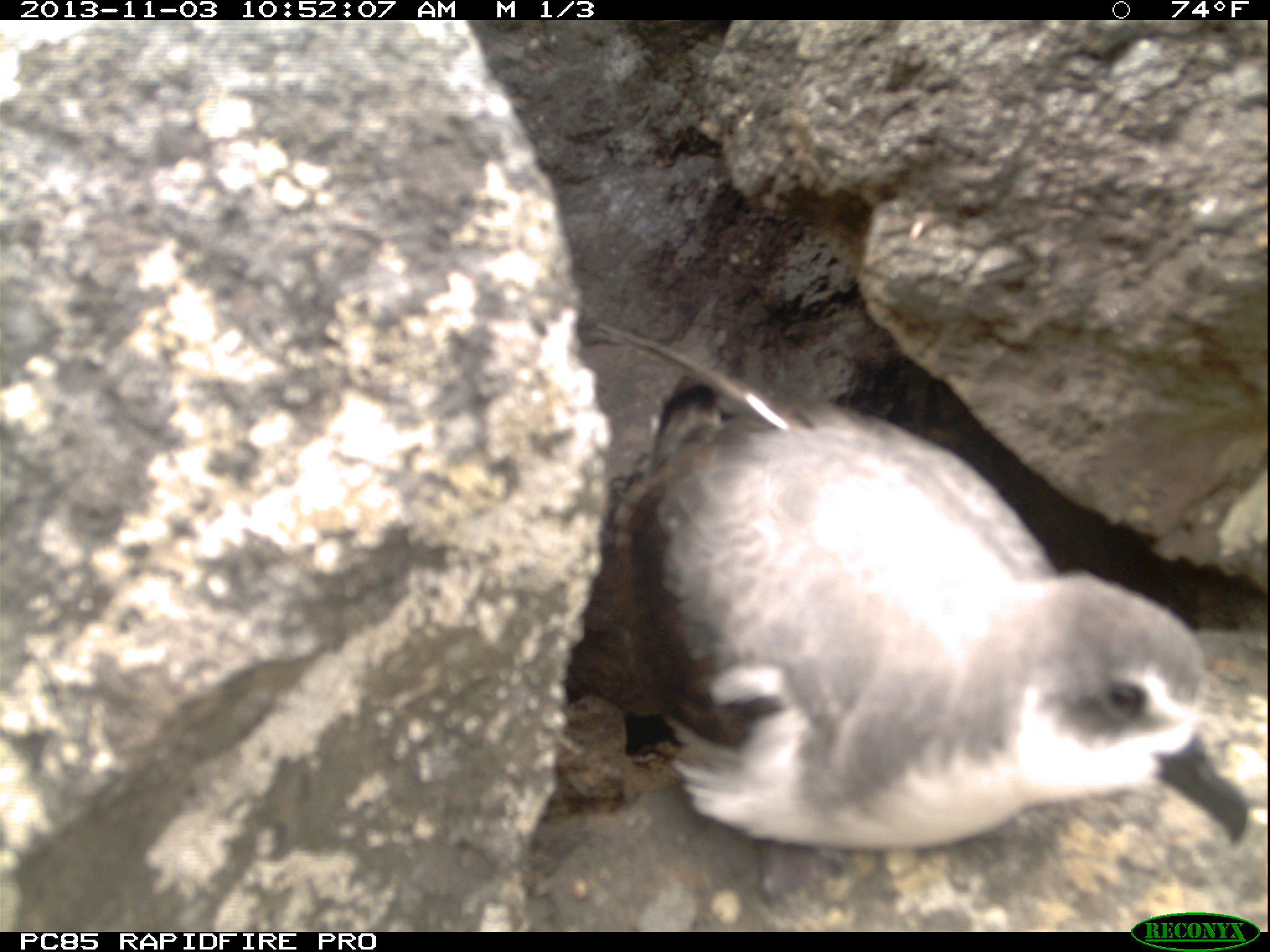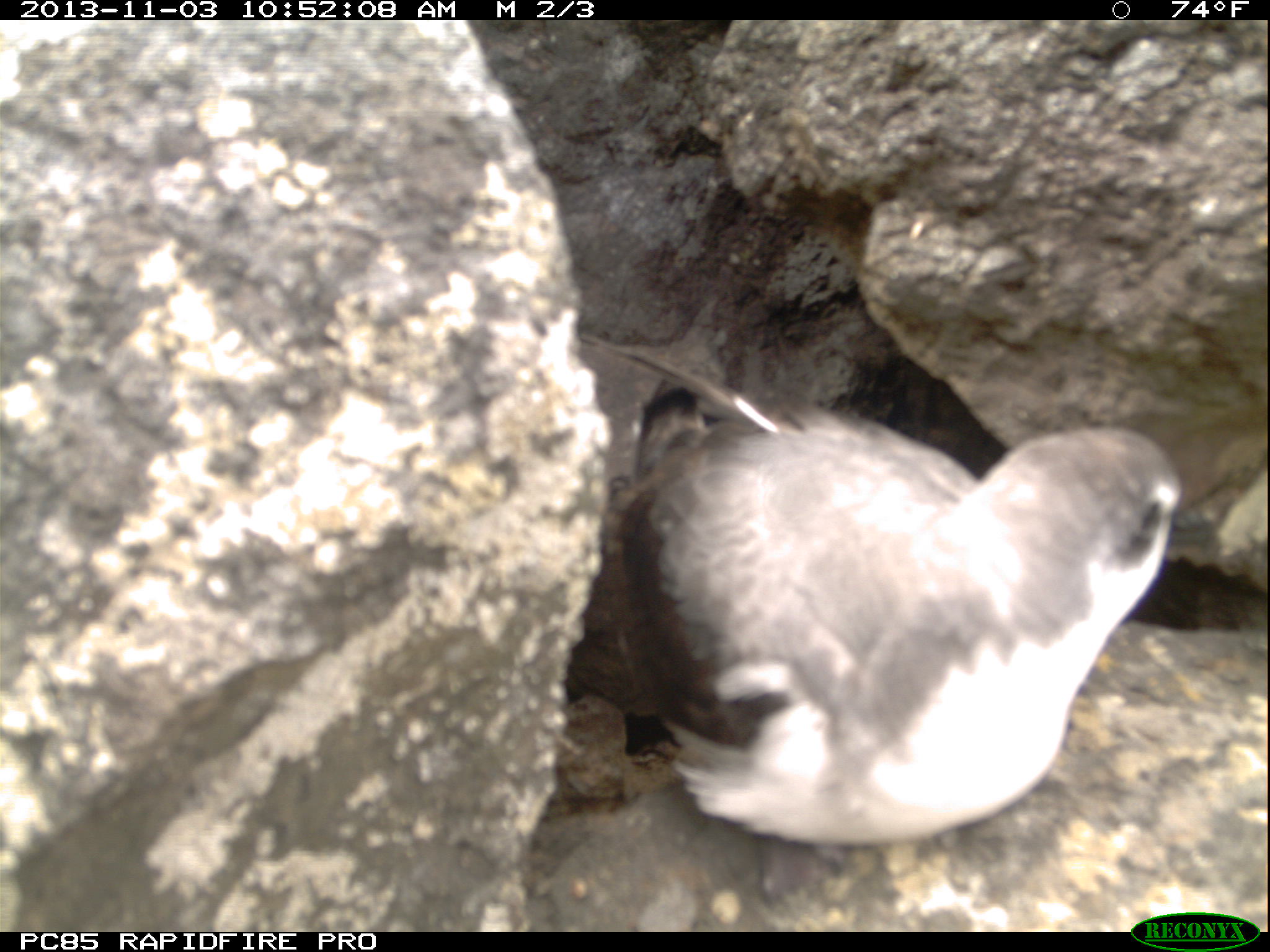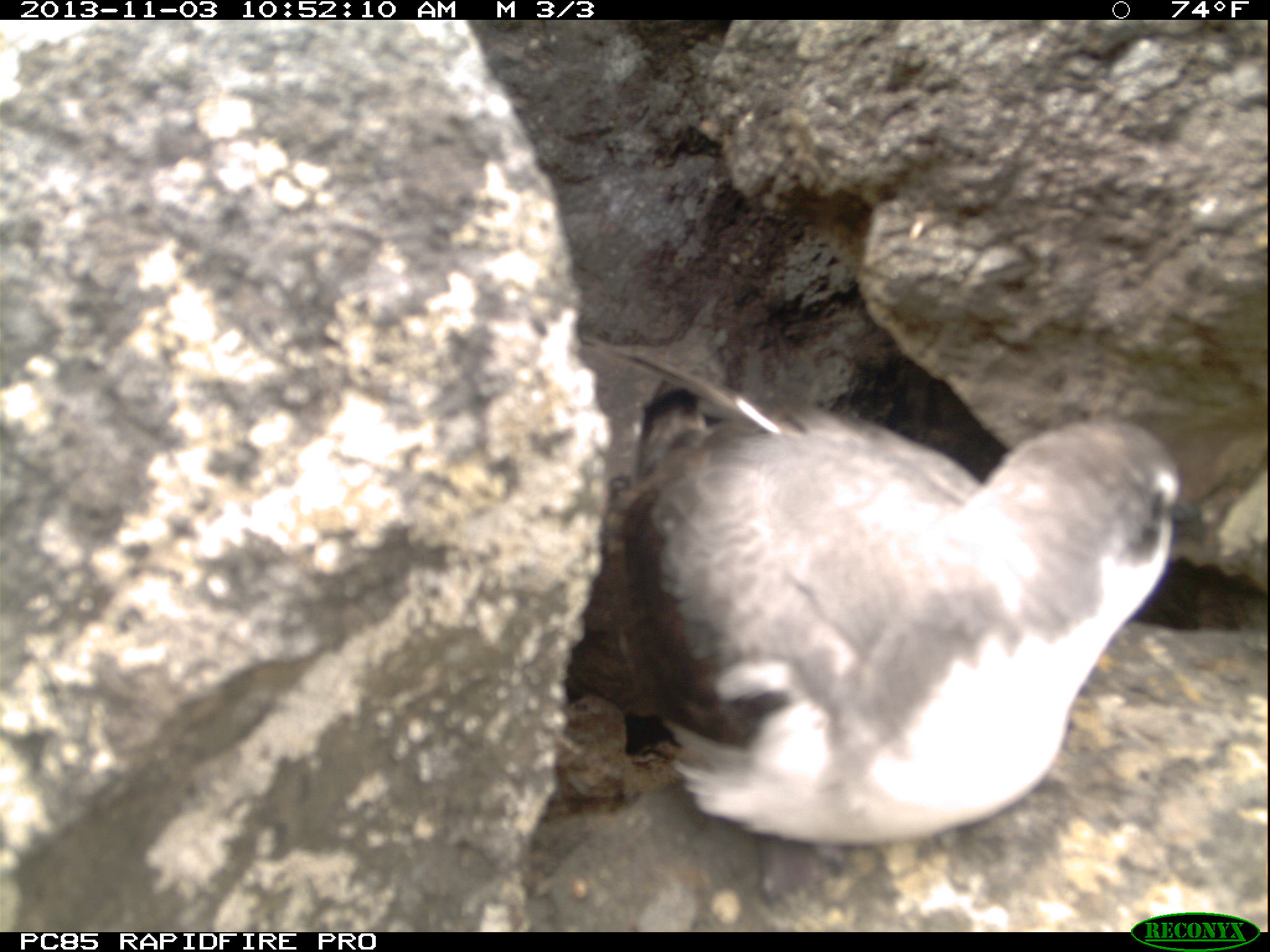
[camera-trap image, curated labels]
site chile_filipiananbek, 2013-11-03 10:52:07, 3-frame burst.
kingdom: Animalia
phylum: Chordata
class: Aves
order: Procellariiformes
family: Procellariidae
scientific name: Procellariidae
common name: petrel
Petrel (Procellariidae).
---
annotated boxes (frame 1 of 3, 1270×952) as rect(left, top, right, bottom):
petrel: rect(536, 324, 1260, 888)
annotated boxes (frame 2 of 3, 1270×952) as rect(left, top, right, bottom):
petrel: rect(554, 374, 1191, 857)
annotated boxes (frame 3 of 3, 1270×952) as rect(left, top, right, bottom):
petrel: rect(553, 369, 1184, 868)